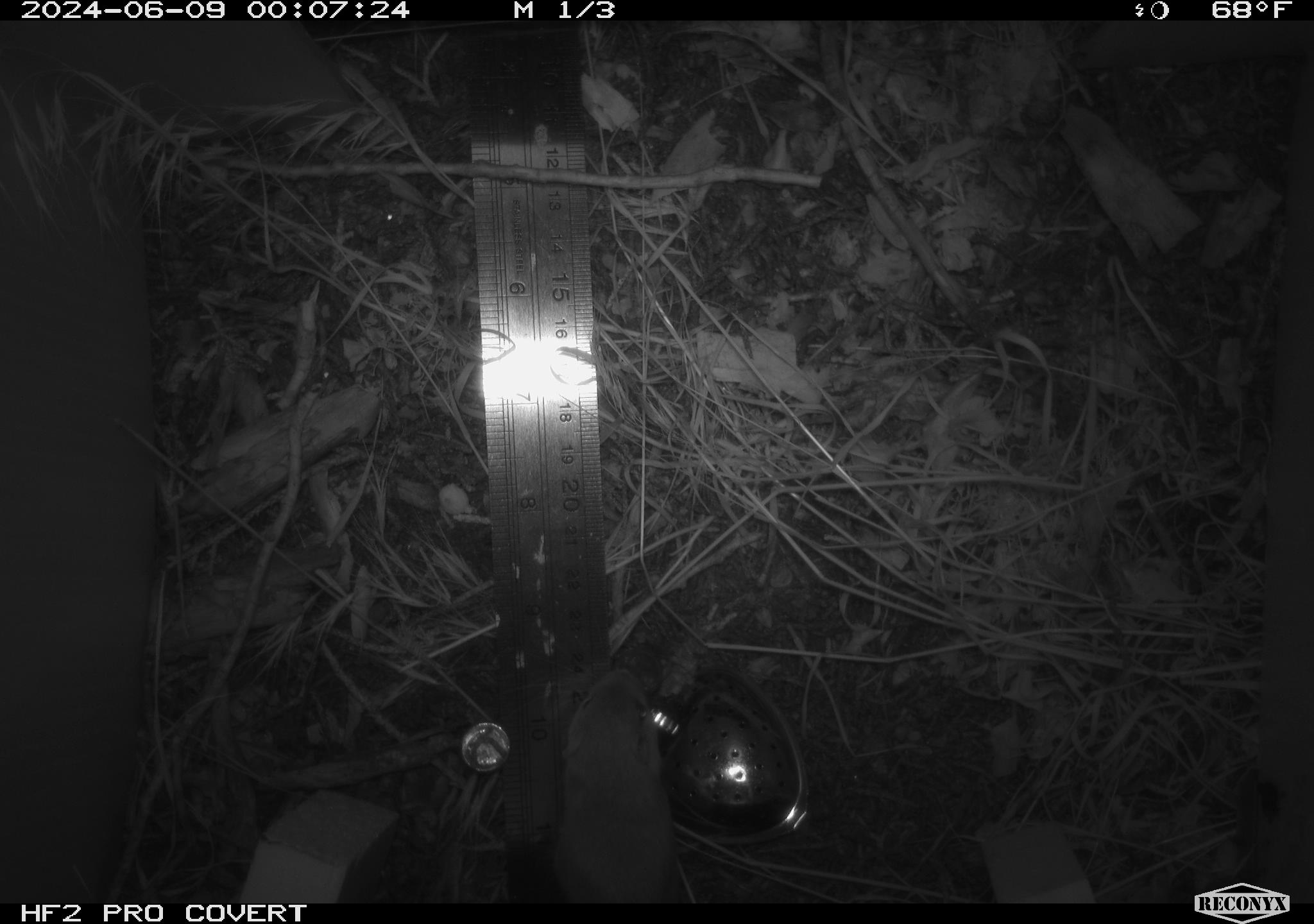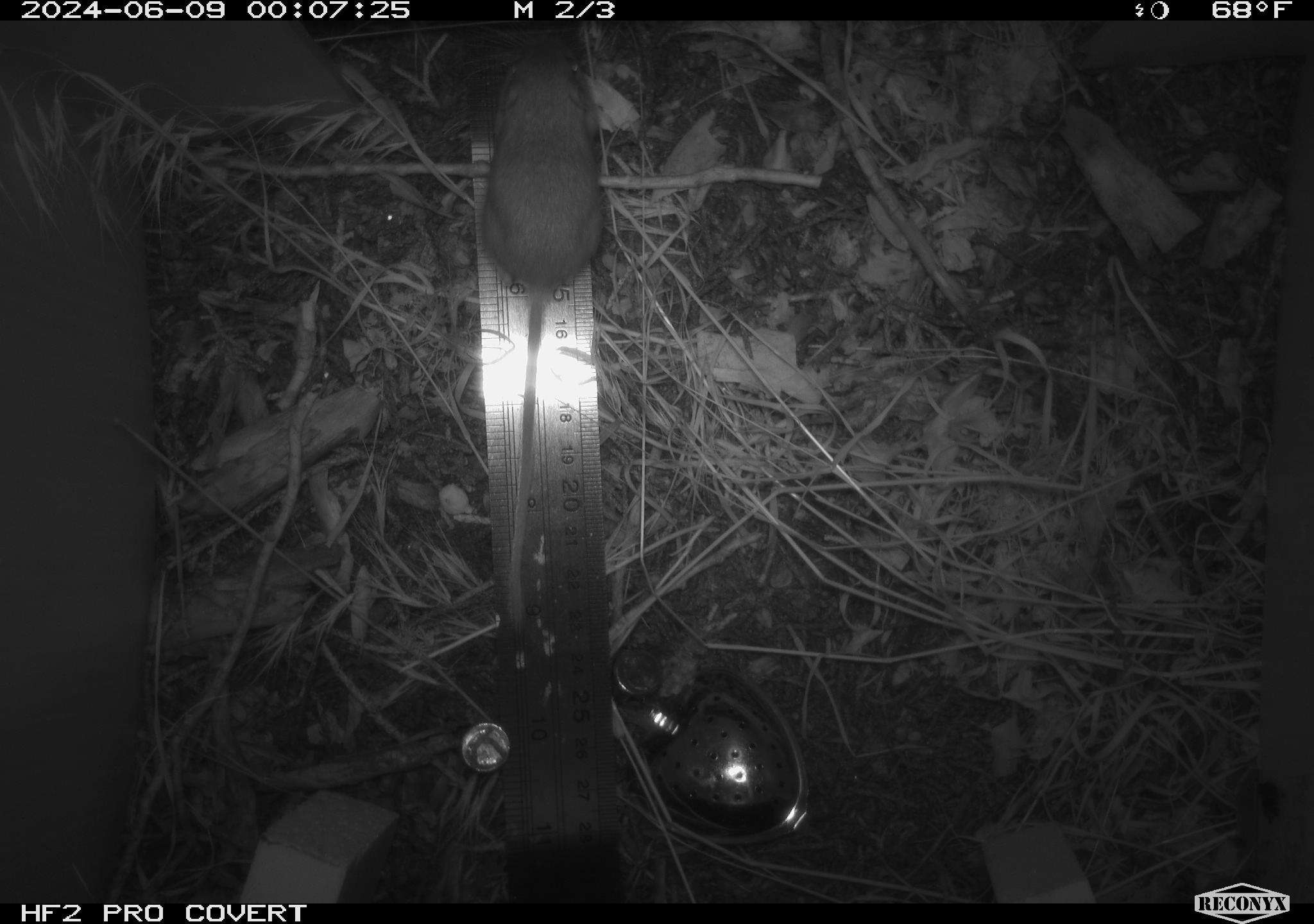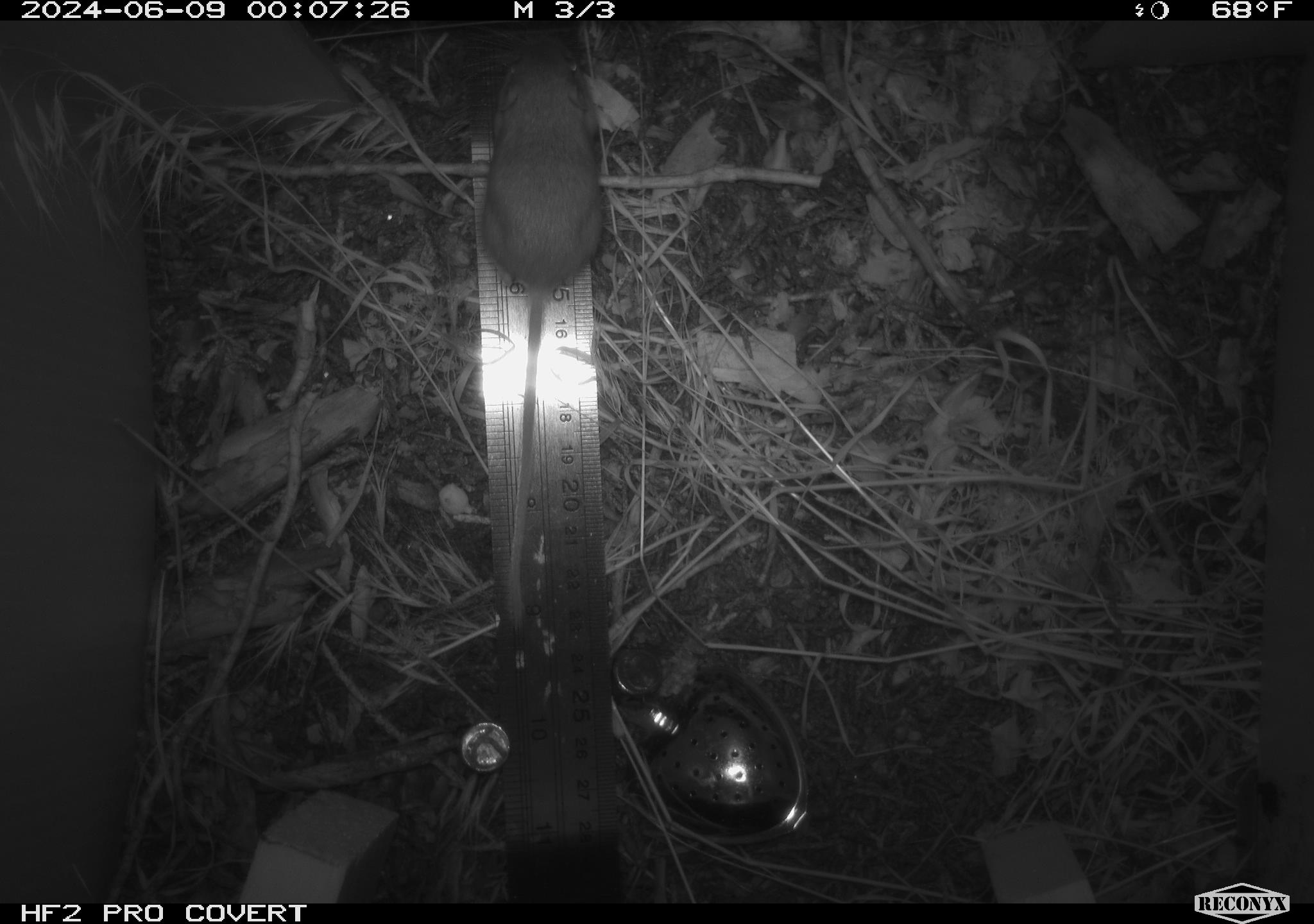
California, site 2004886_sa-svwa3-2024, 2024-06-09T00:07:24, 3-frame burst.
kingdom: Animalia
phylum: Chordata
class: Mammalia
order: Rodentia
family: Heteromyidae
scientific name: Heteromyidae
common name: kangaroo rats and pocket mice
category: heteromyidae family